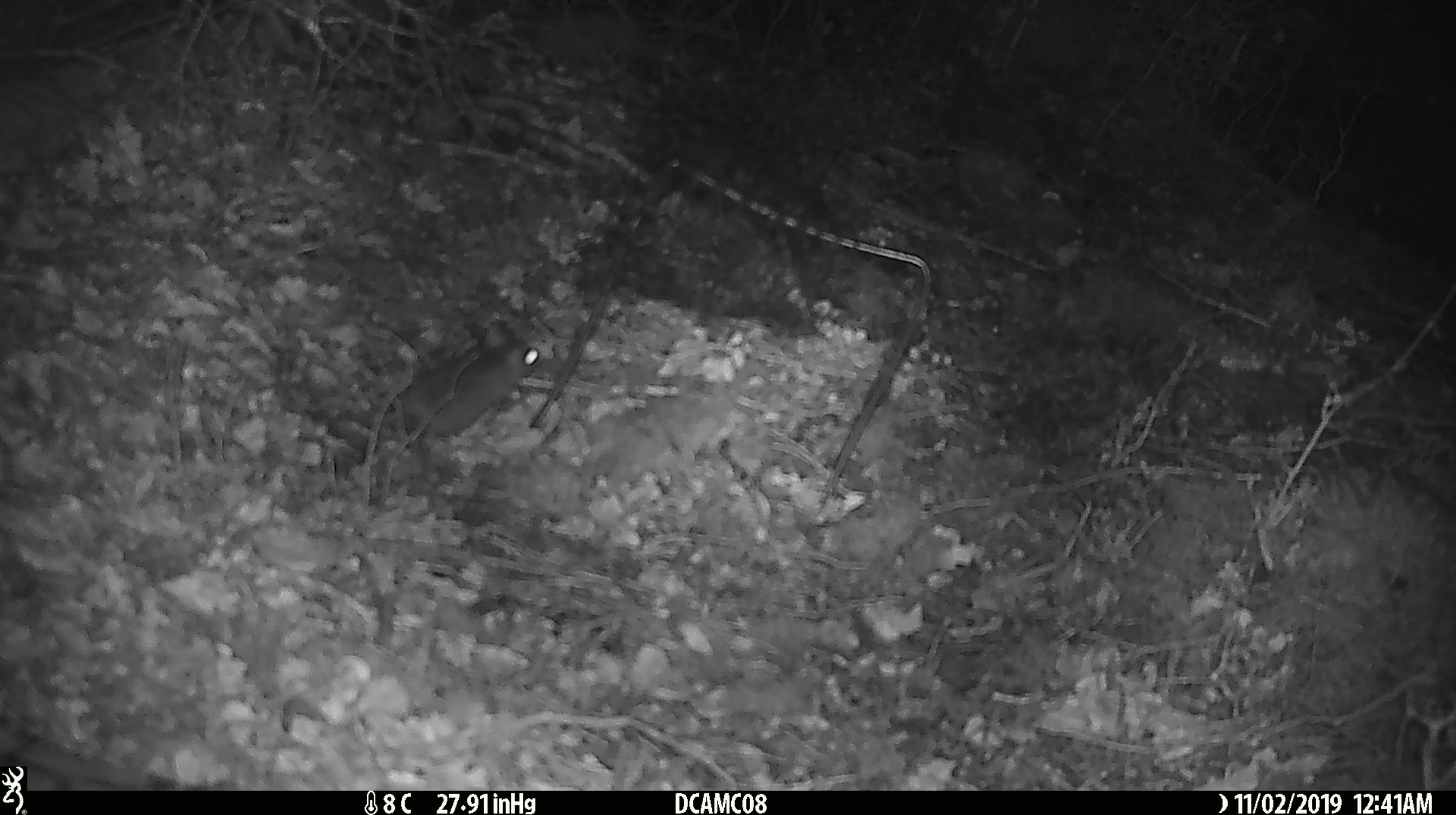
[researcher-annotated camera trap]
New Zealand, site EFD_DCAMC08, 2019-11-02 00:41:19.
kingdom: Animalia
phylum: Chordata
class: Mammalia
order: Rodentia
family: Muridae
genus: Mus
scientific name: Mus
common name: mouse